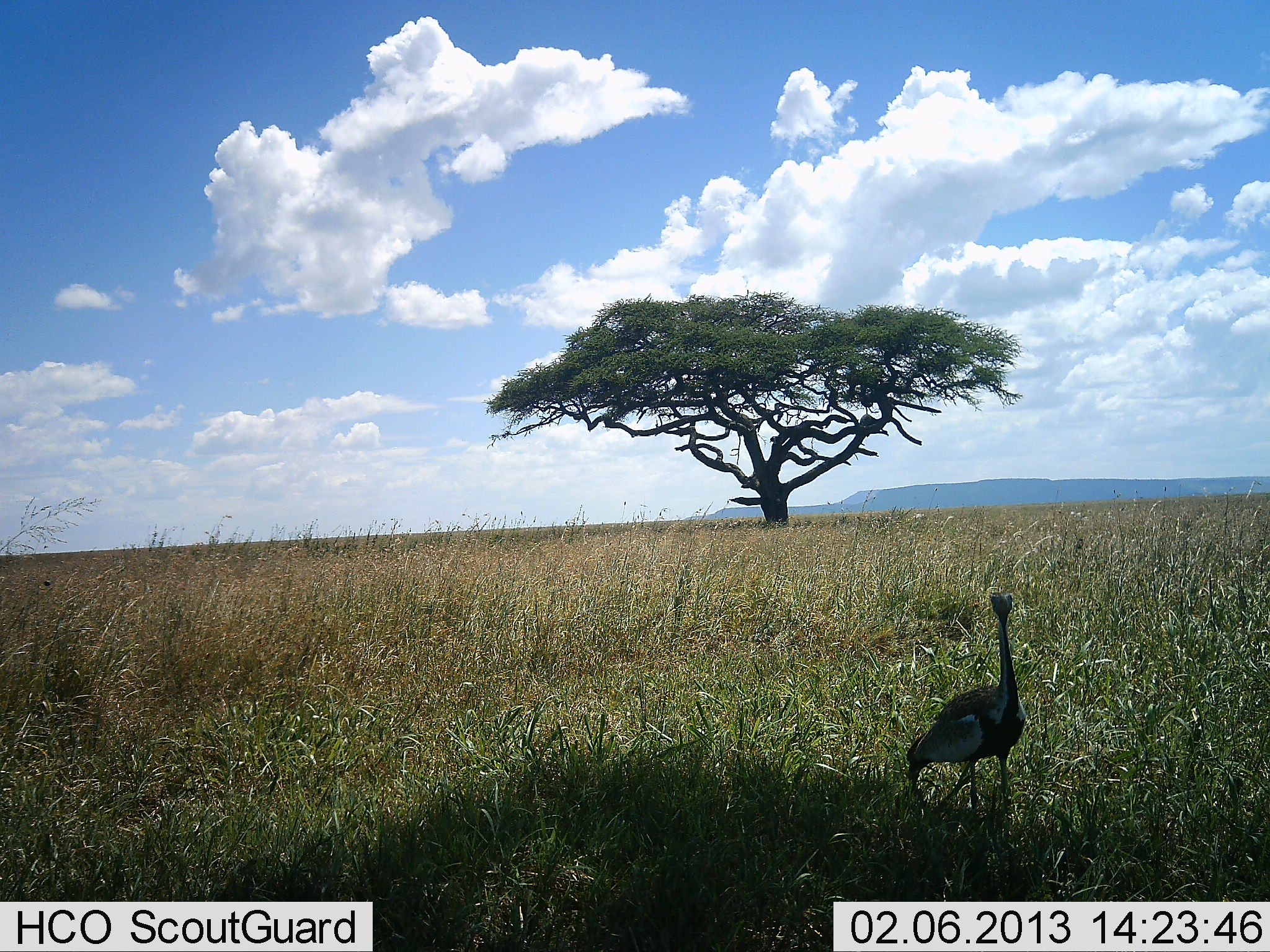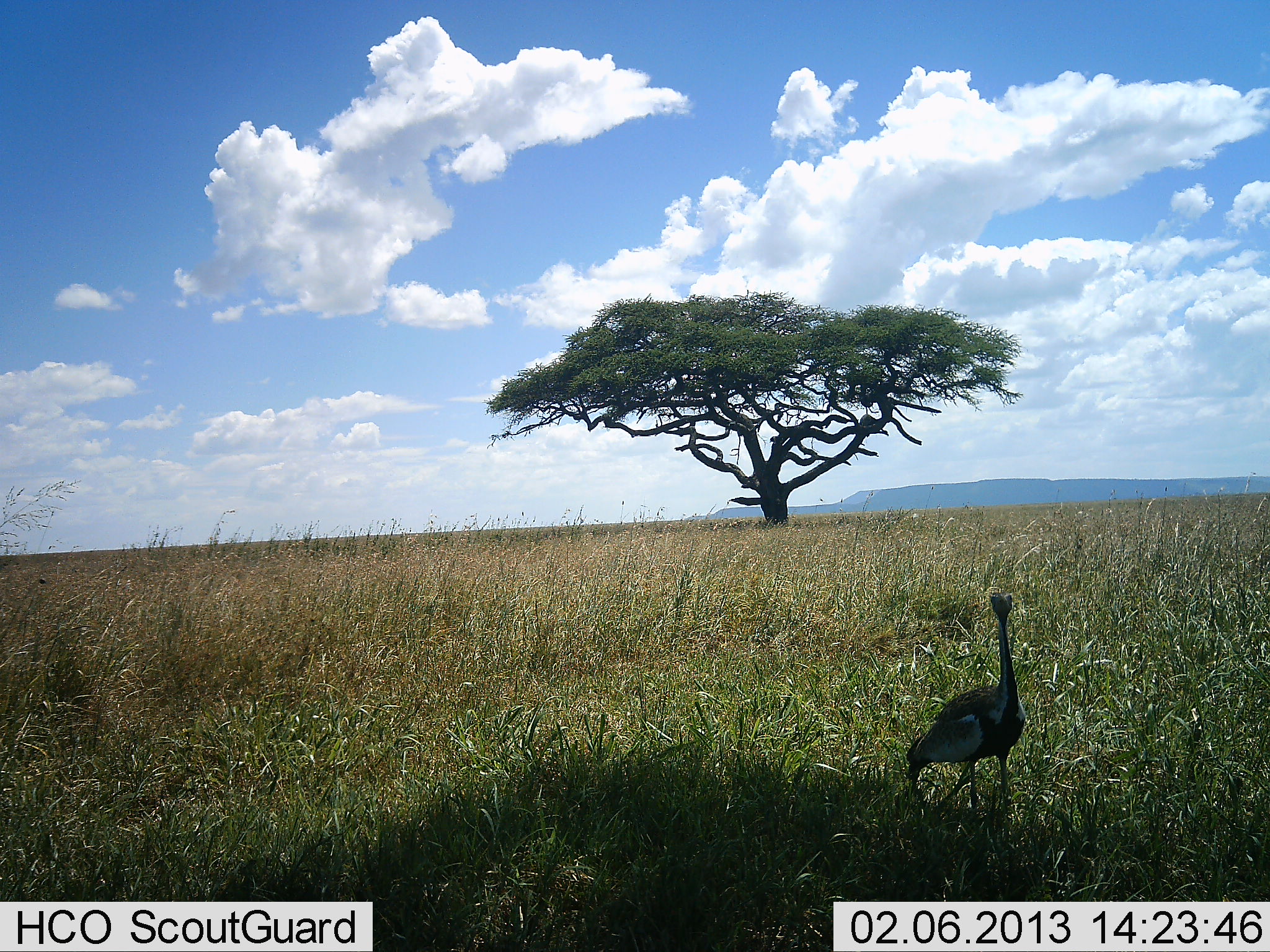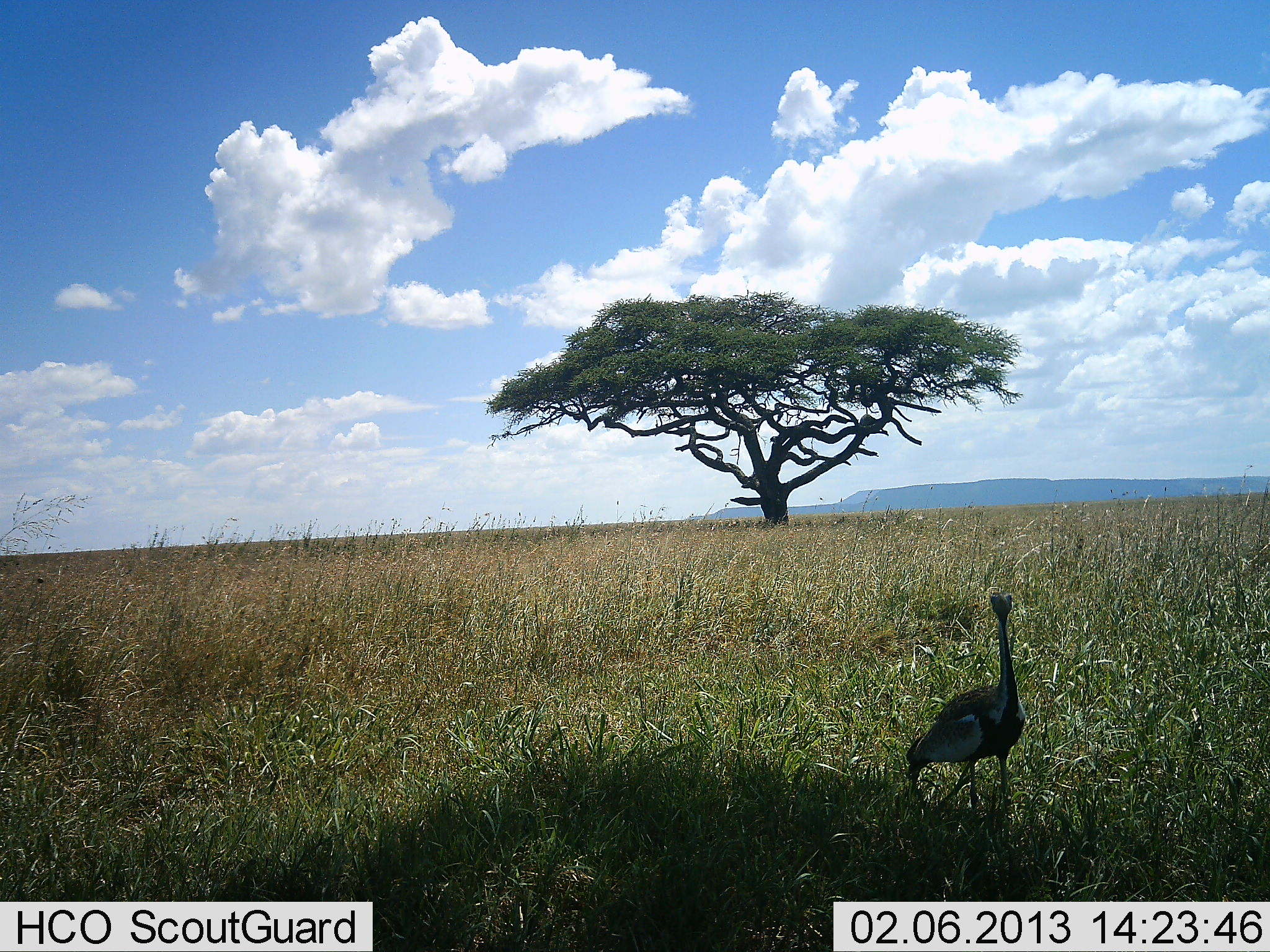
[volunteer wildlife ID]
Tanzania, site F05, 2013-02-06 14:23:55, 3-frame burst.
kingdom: Animalia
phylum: Chordata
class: Aves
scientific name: Aves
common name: bird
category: otherbird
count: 1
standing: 92%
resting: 0%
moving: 4%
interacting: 0%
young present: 0%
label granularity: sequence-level